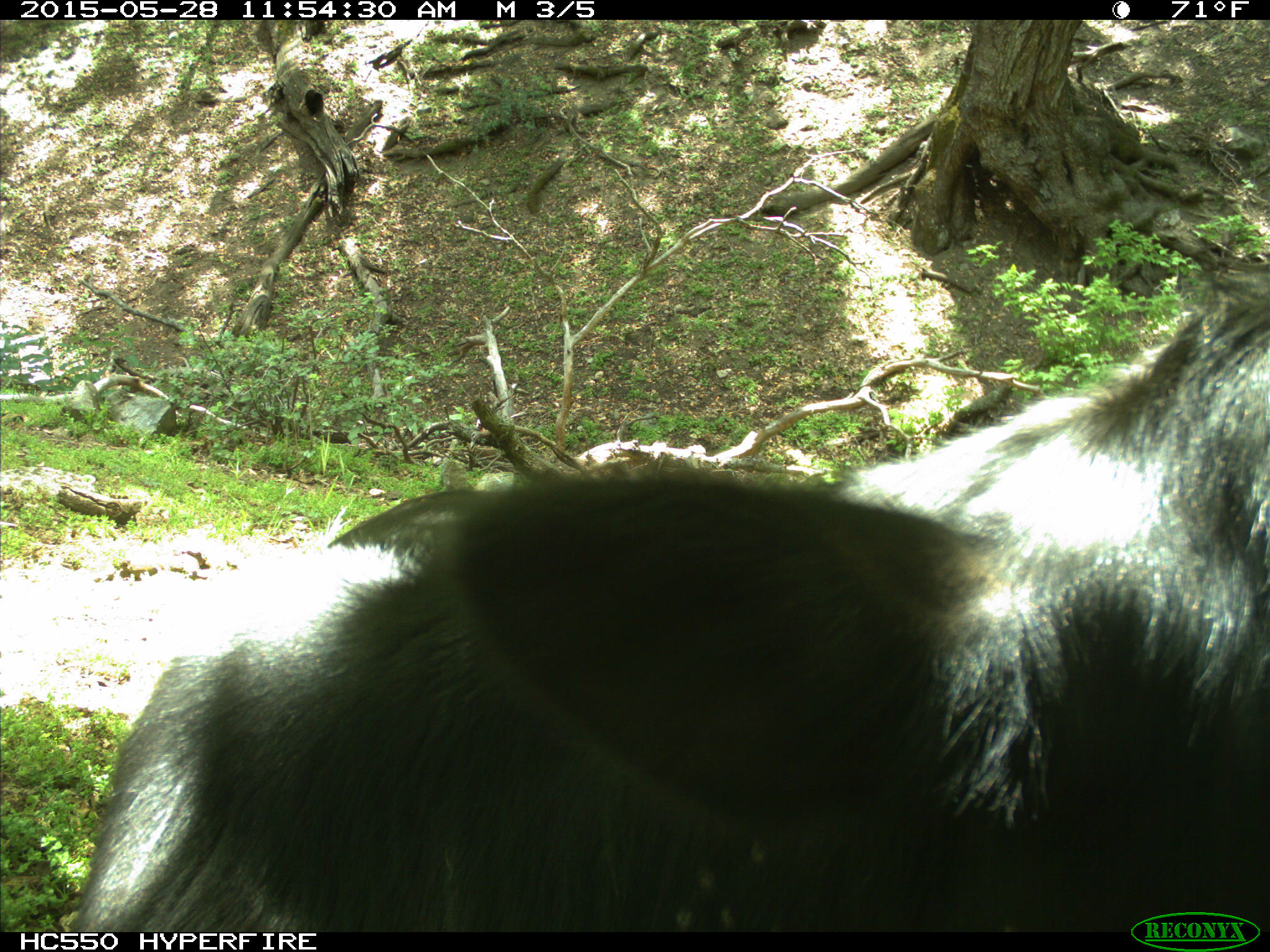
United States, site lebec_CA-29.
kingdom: Animalia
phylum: Chordata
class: Mammalia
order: Artiodactyla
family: Bovidae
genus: Bos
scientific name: Bos taurus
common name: domestic cow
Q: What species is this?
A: Bos taurus (domestic cow).